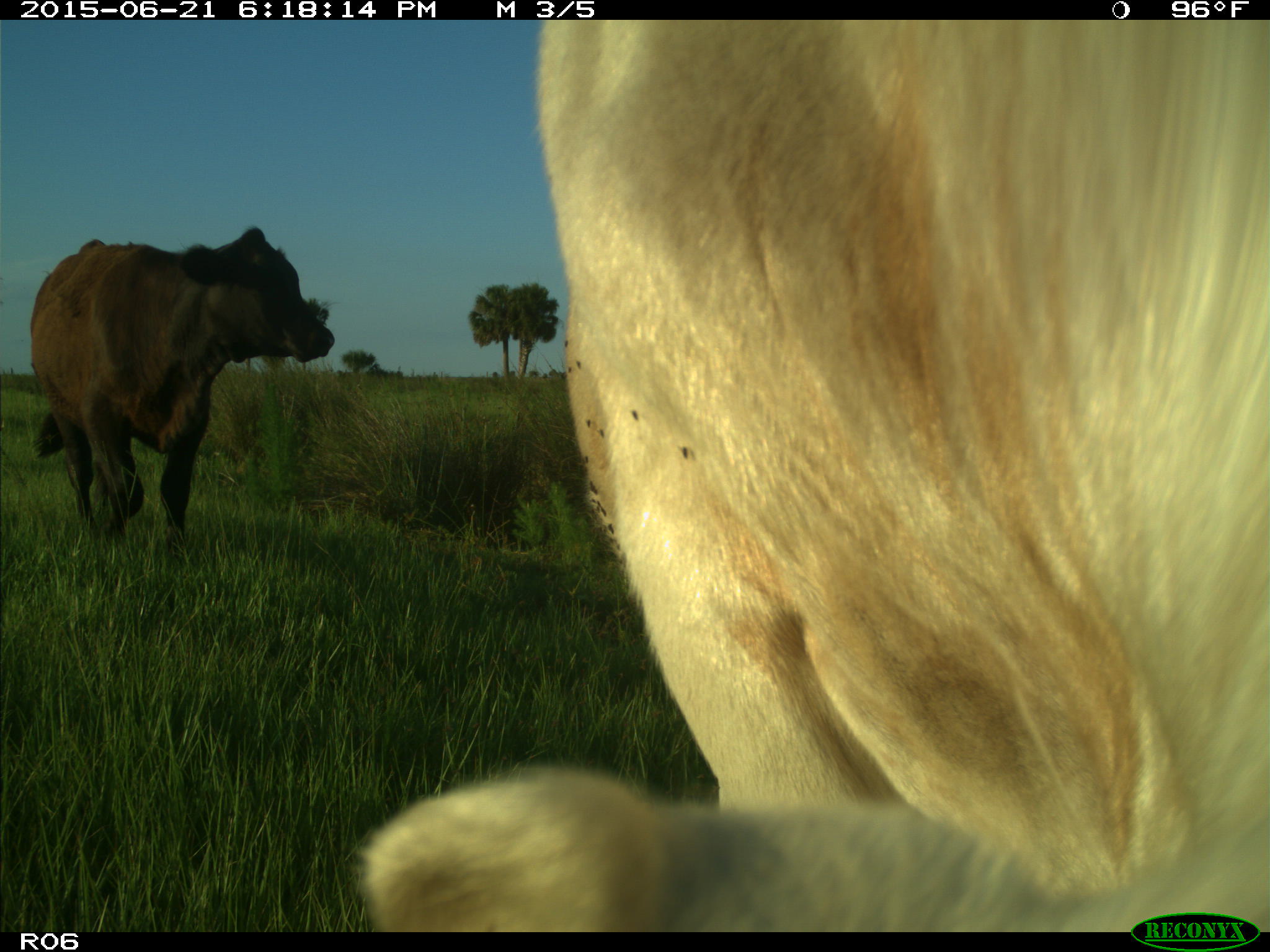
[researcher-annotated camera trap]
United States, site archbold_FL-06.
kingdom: Animalia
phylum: Chordata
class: Mammalia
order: Artiodactyla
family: Bovidae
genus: Bos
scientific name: Bos taurus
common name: domestic cow